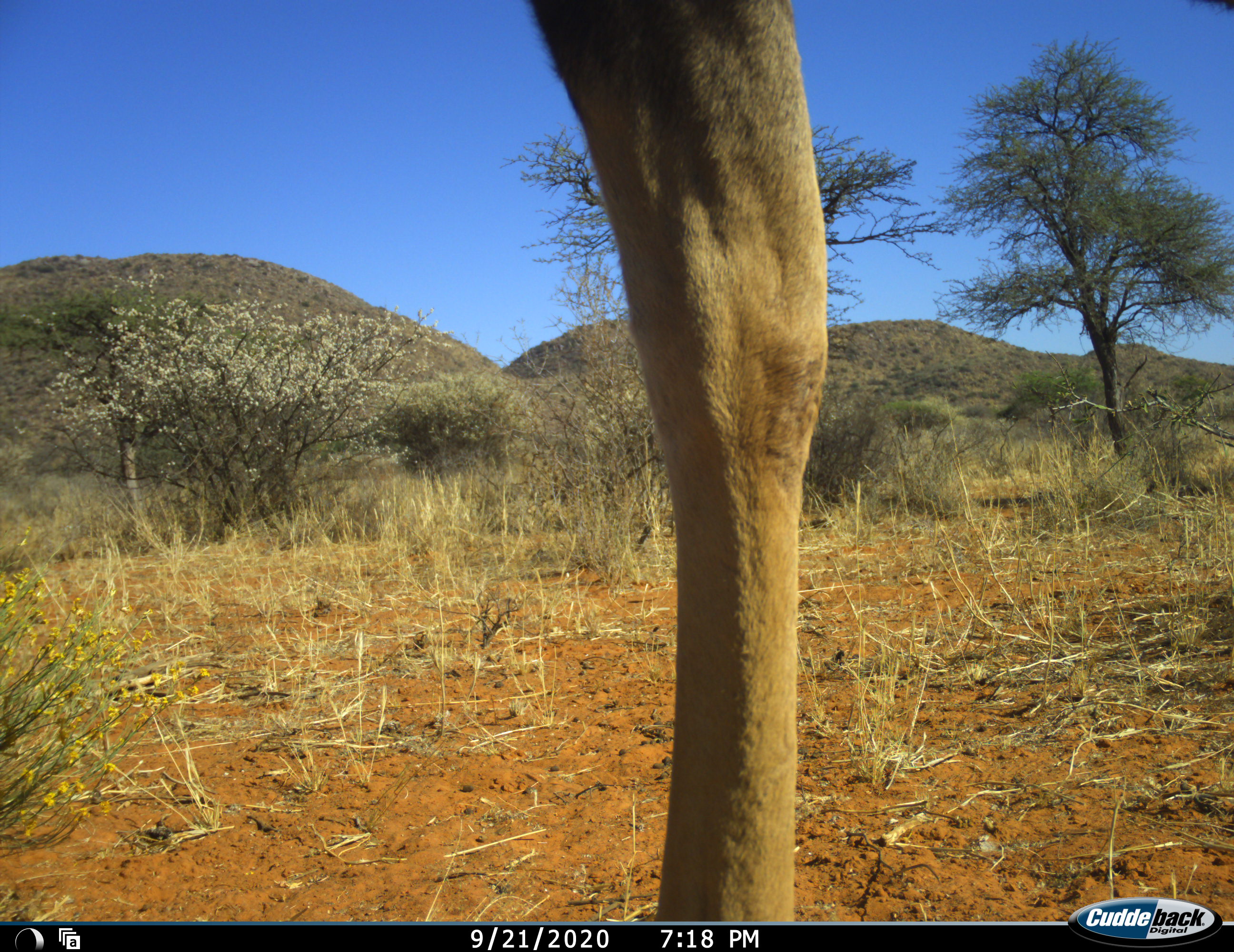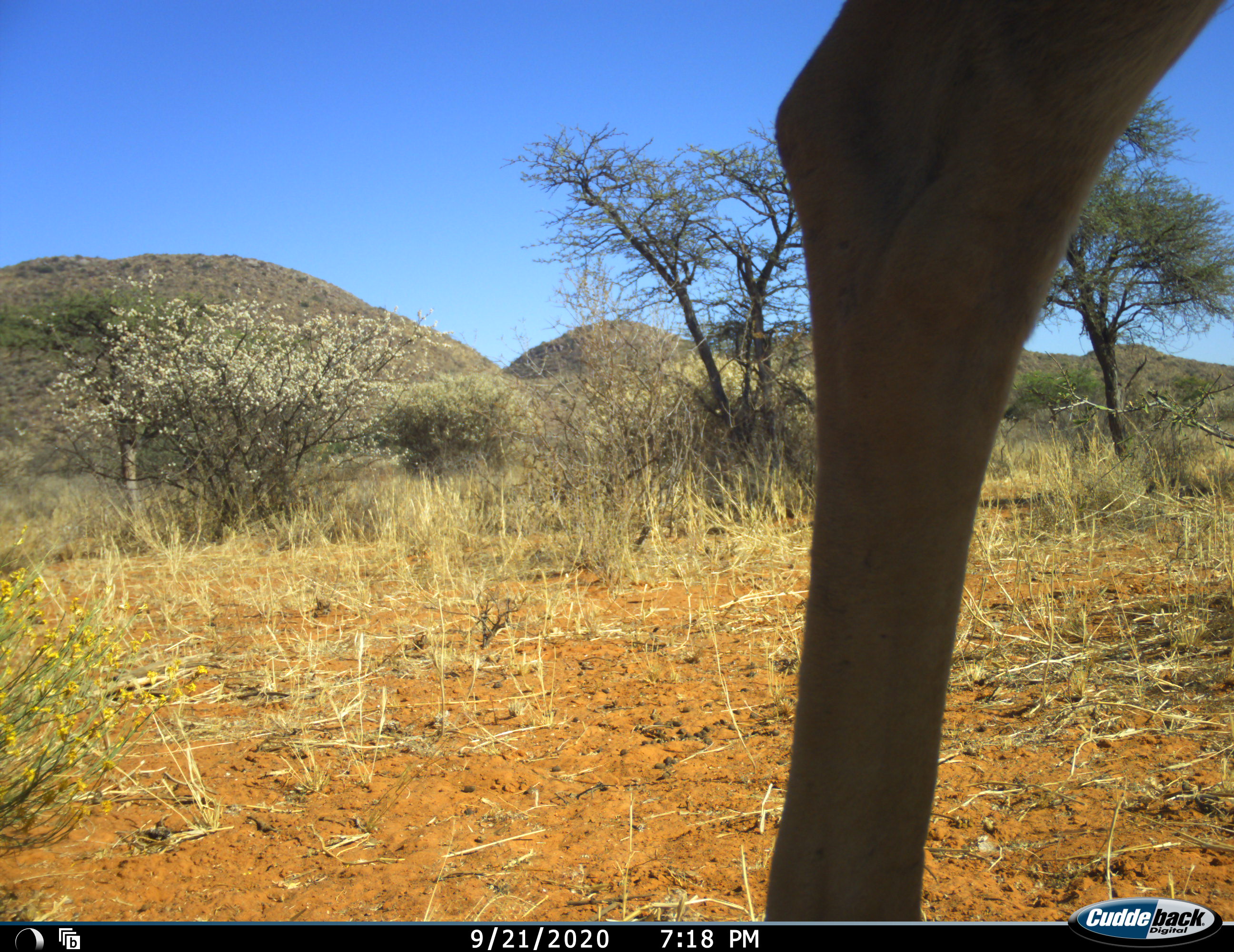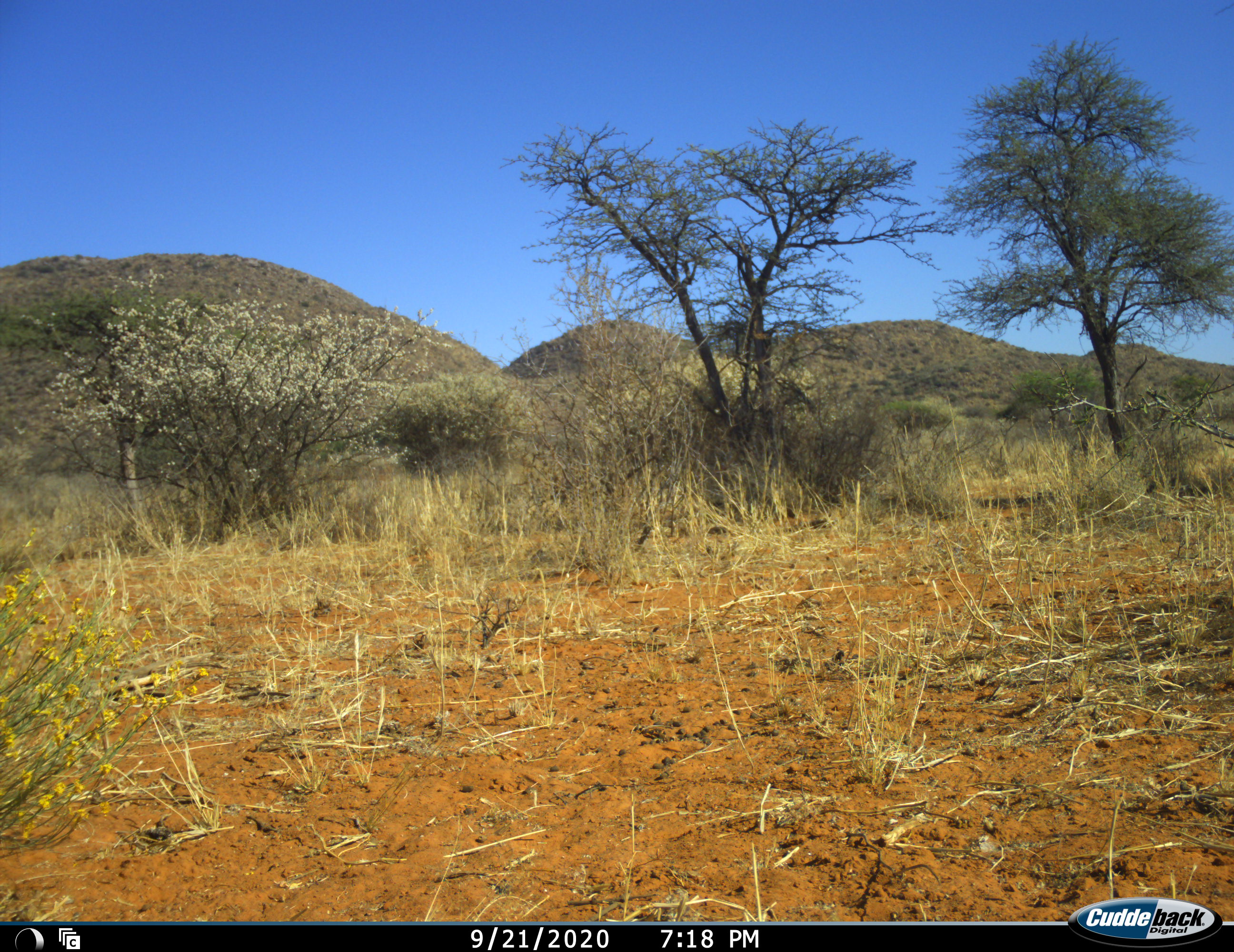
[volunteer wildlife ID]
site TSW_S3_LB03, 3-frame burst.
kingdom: Animalia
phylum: Chordata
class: Mammalia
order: Artiodactyla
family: Giraffidae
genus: Giraffa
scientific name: Giraffa camelopardalis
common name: giraffe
Giraffe (Giraffa camelopardalis), count 1. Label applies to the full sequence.